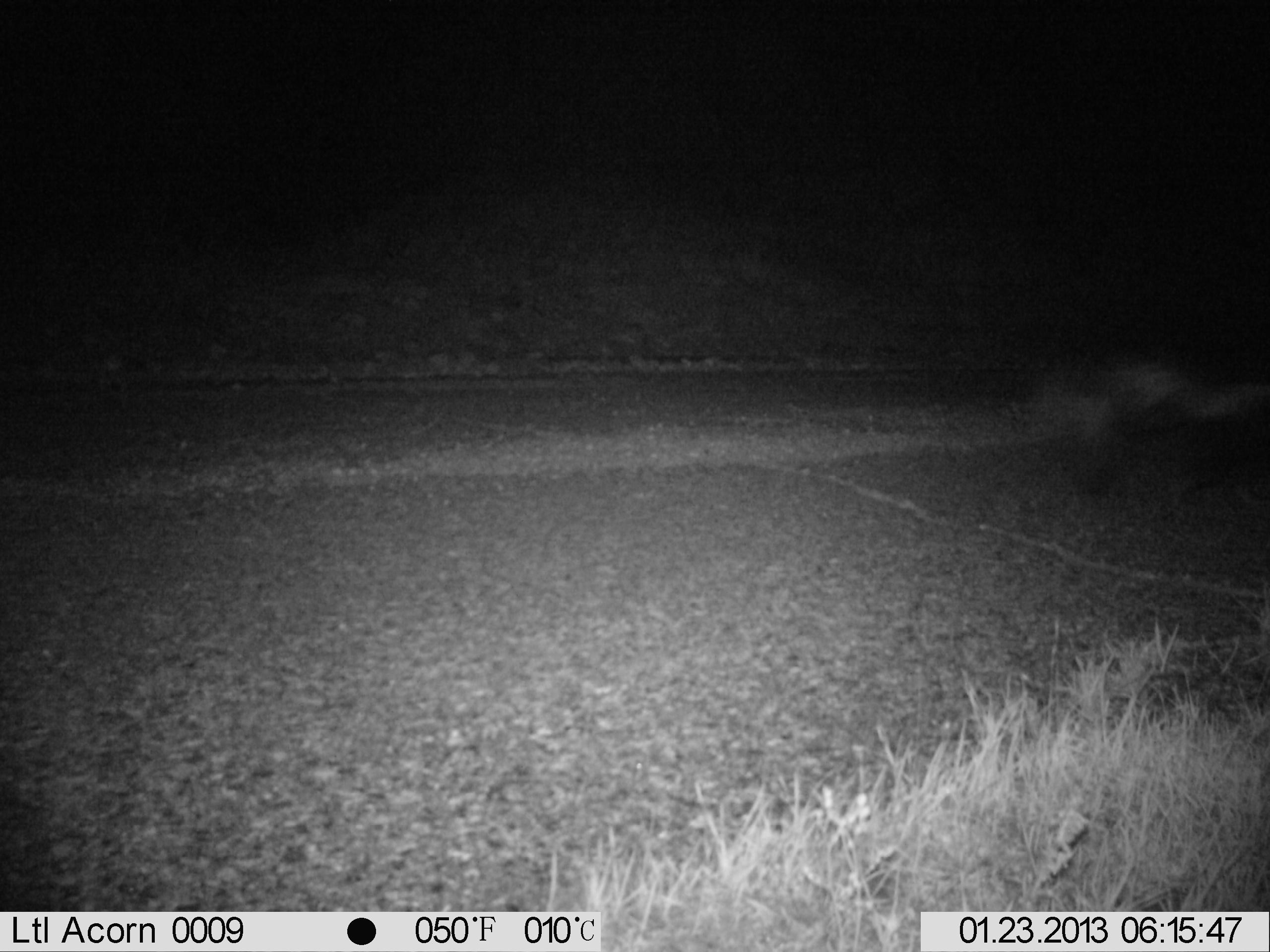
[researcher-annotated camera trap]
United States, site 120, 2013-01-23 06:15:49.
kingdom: Animalia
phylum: Chordata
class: Mammalia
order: Carnivora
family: Mephitidae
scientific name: Mephitidae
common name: skunk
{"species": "skunk (Mephitidae)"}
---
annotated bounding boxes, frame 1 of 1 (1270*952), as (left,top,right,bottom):
skunk: (1044,339,1270,521)